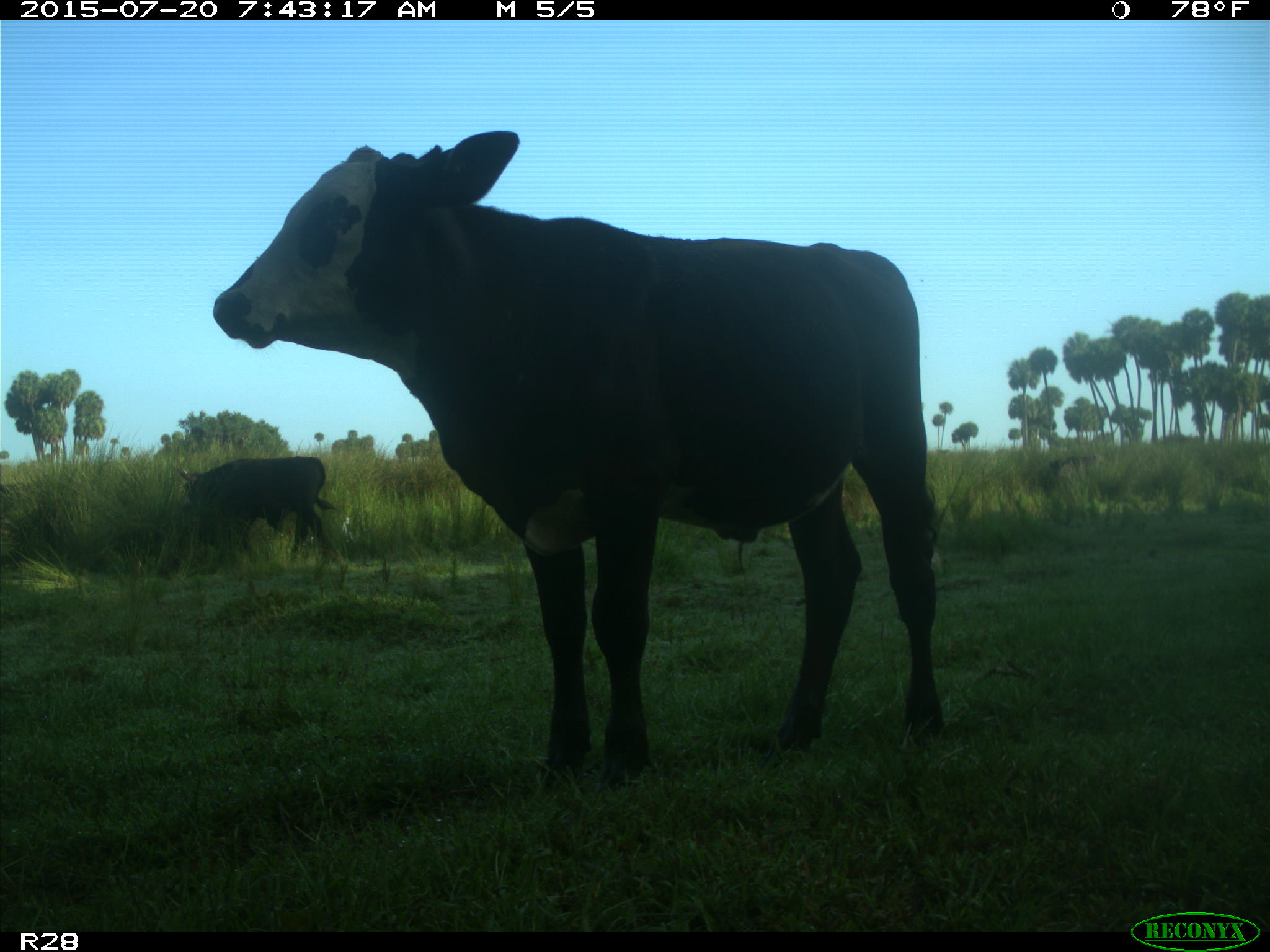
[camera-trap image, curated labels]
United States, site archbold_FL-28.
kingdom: Animalia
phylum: Chordata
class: Mammalia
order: Artiodactyla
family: Bovidae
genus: Bos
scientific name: Bos taurus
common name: domestic cow